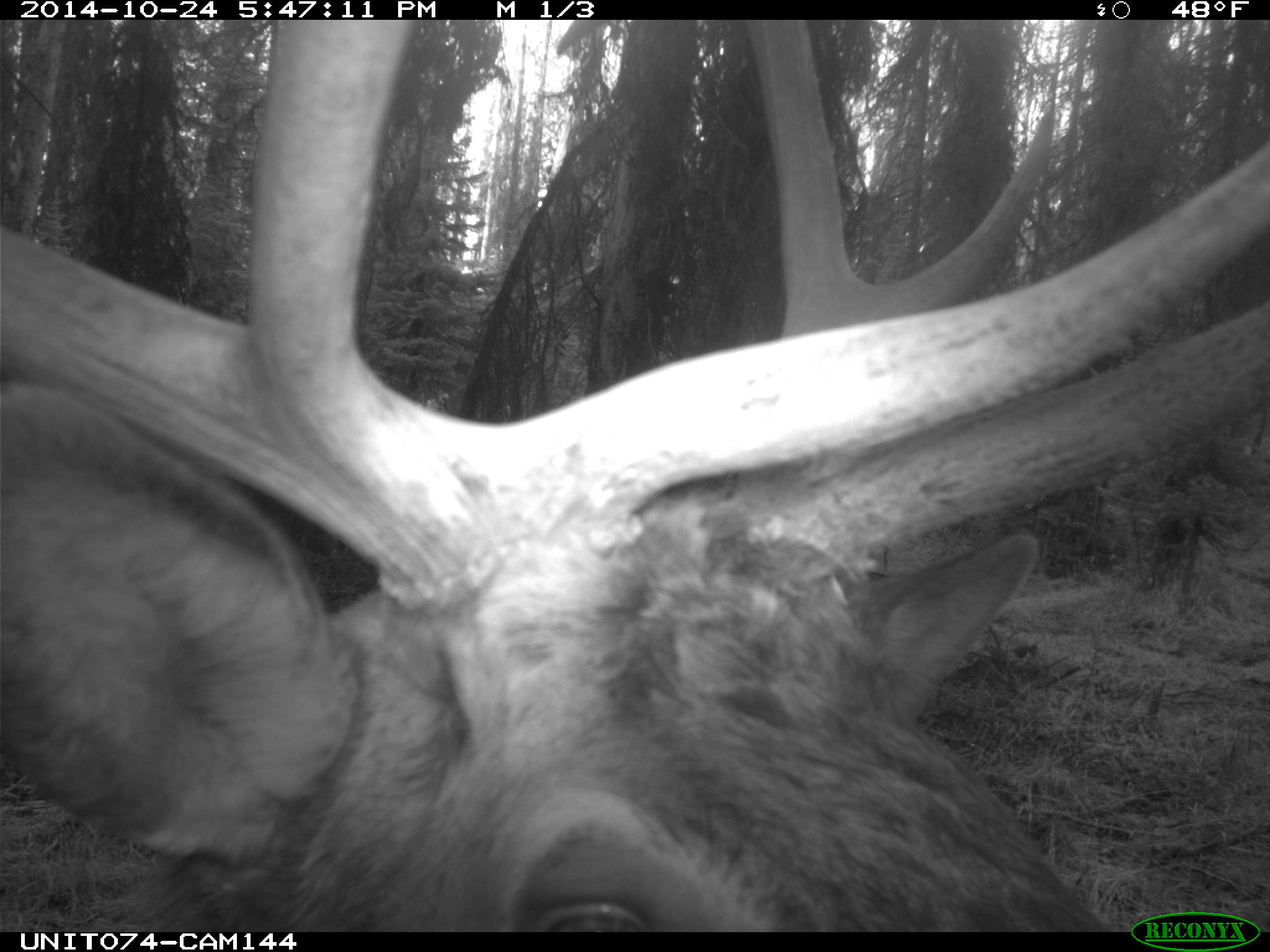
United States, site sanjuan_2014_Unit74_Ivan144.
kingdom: Animalia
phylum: Chordata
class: Mammalia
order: Artiodactyla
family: Cervidae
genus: Cervus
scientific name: Cervus elaphus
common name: red deer